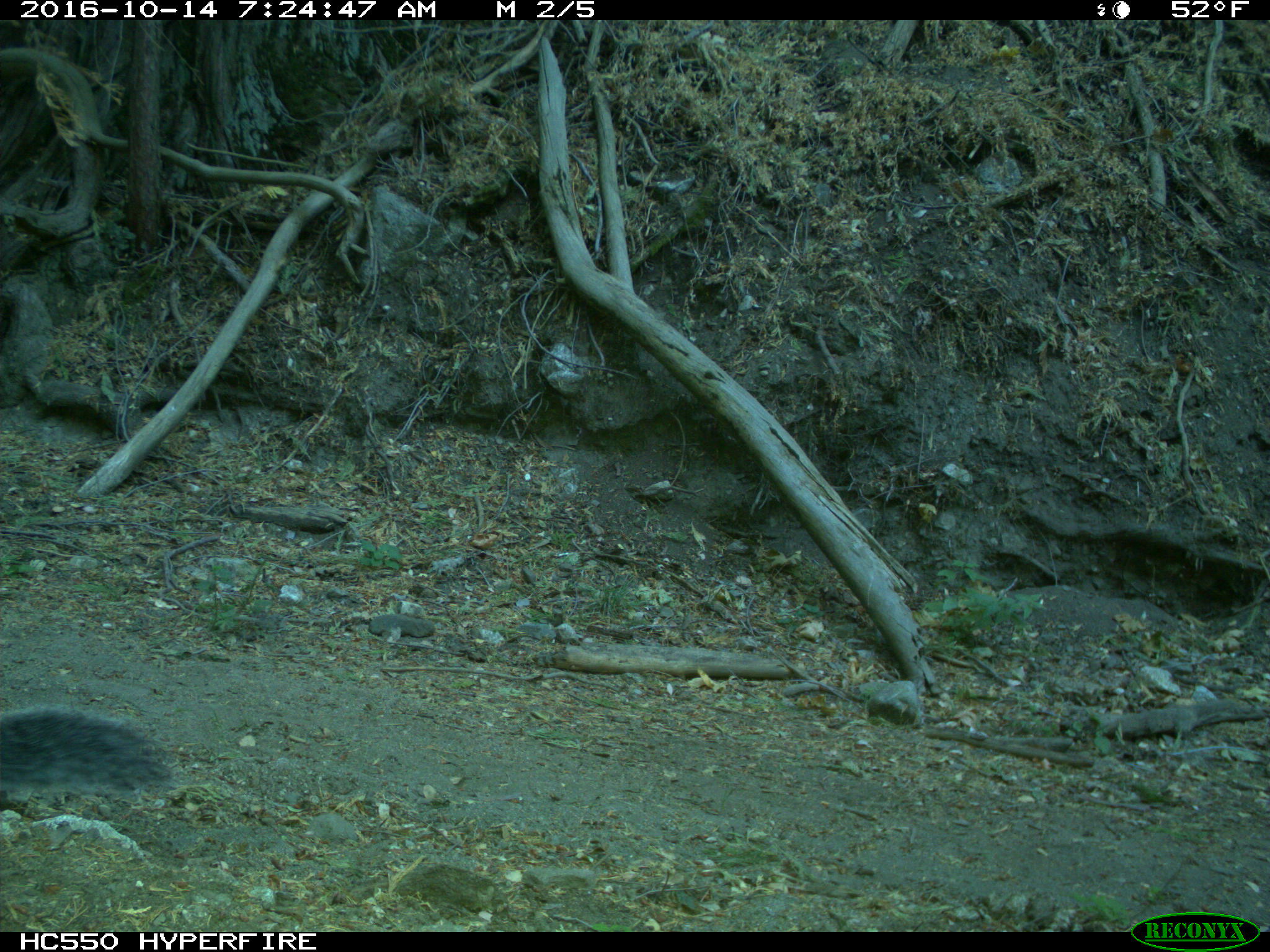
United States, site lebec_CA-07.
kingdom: Animalia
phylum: Chordata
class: Mammalia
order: Rodentia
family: Sciuridae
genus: Sciurus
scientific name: Sciurus carolinensis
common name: eastern gray squirrel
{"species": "Sciurus carolinensis (eastern gray squirrel)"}